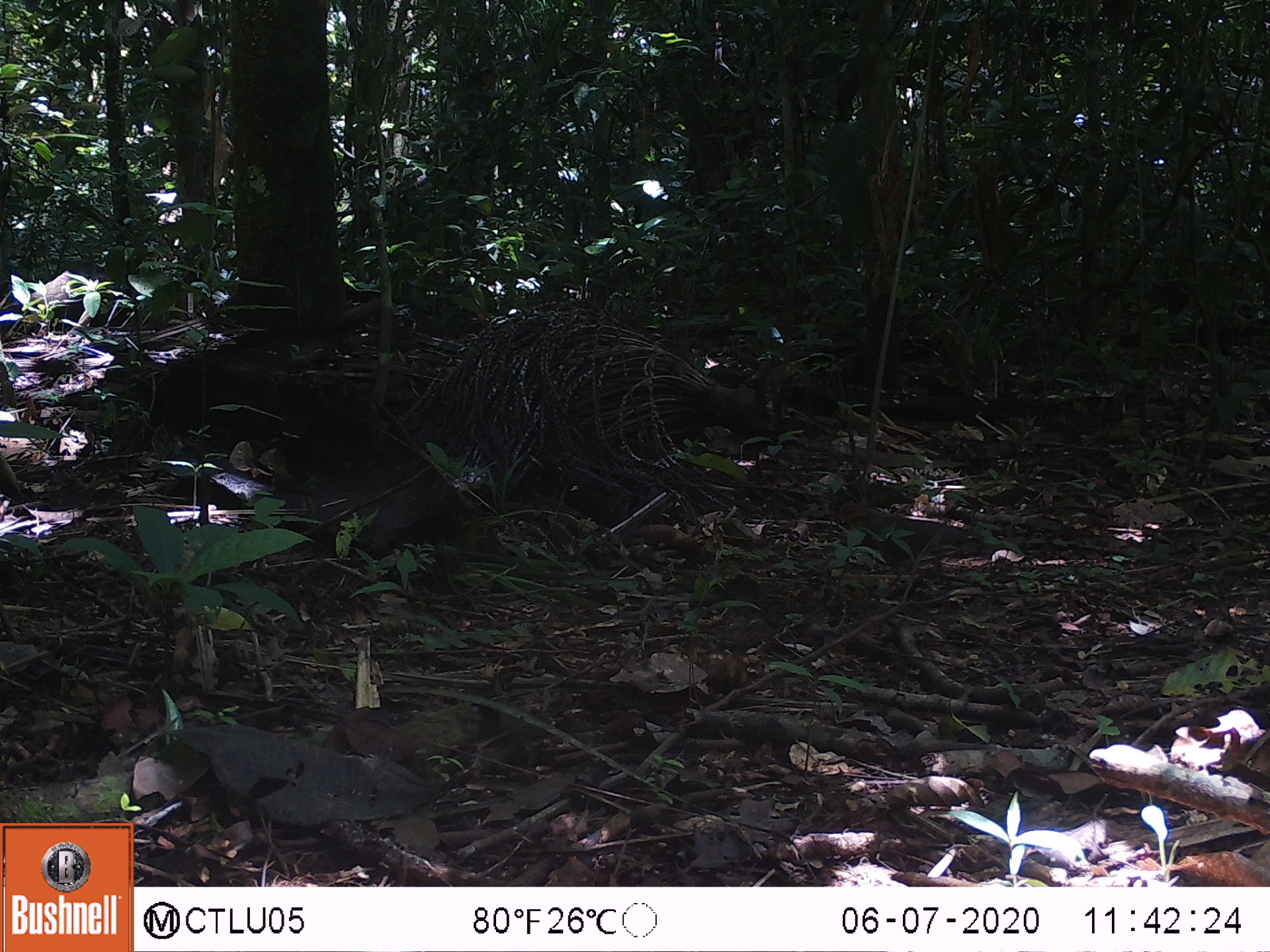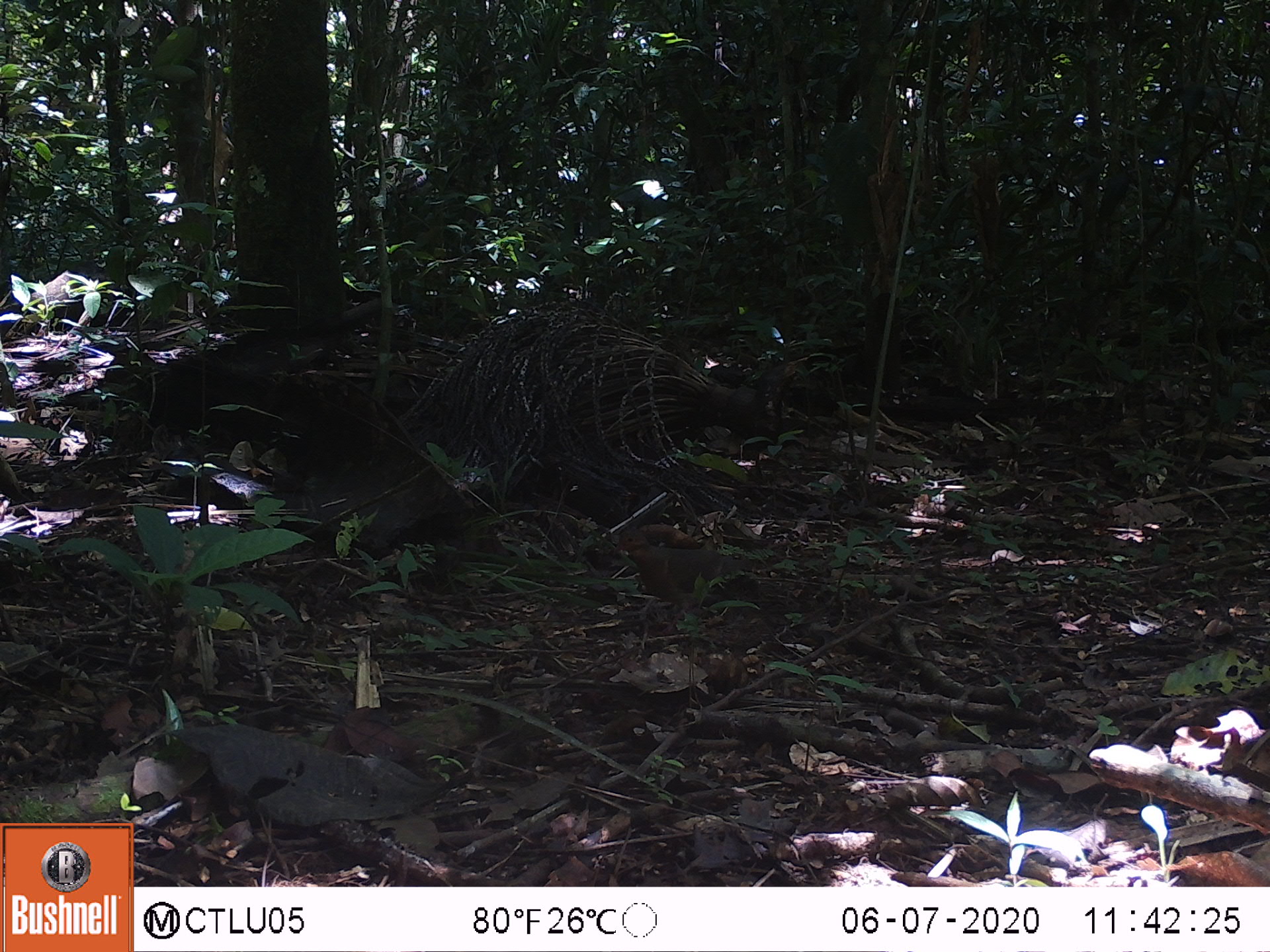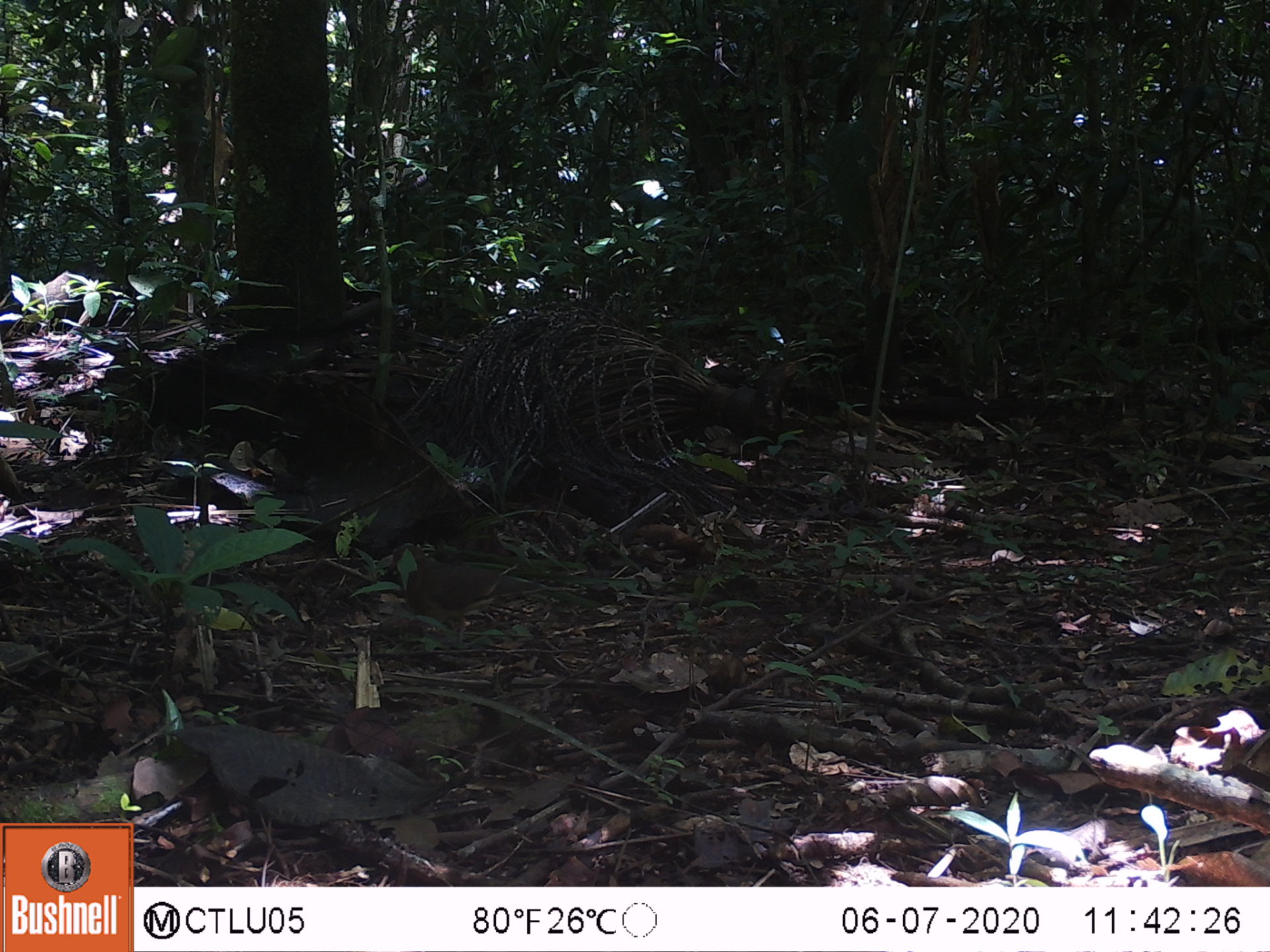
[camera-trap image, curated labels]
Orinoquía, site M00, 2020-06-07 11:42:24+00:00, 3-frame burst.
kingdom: Animalia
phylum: Chordata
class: Aves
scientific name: Aves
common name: bird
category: unknown bird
Unknown bird (bird) (Aves).